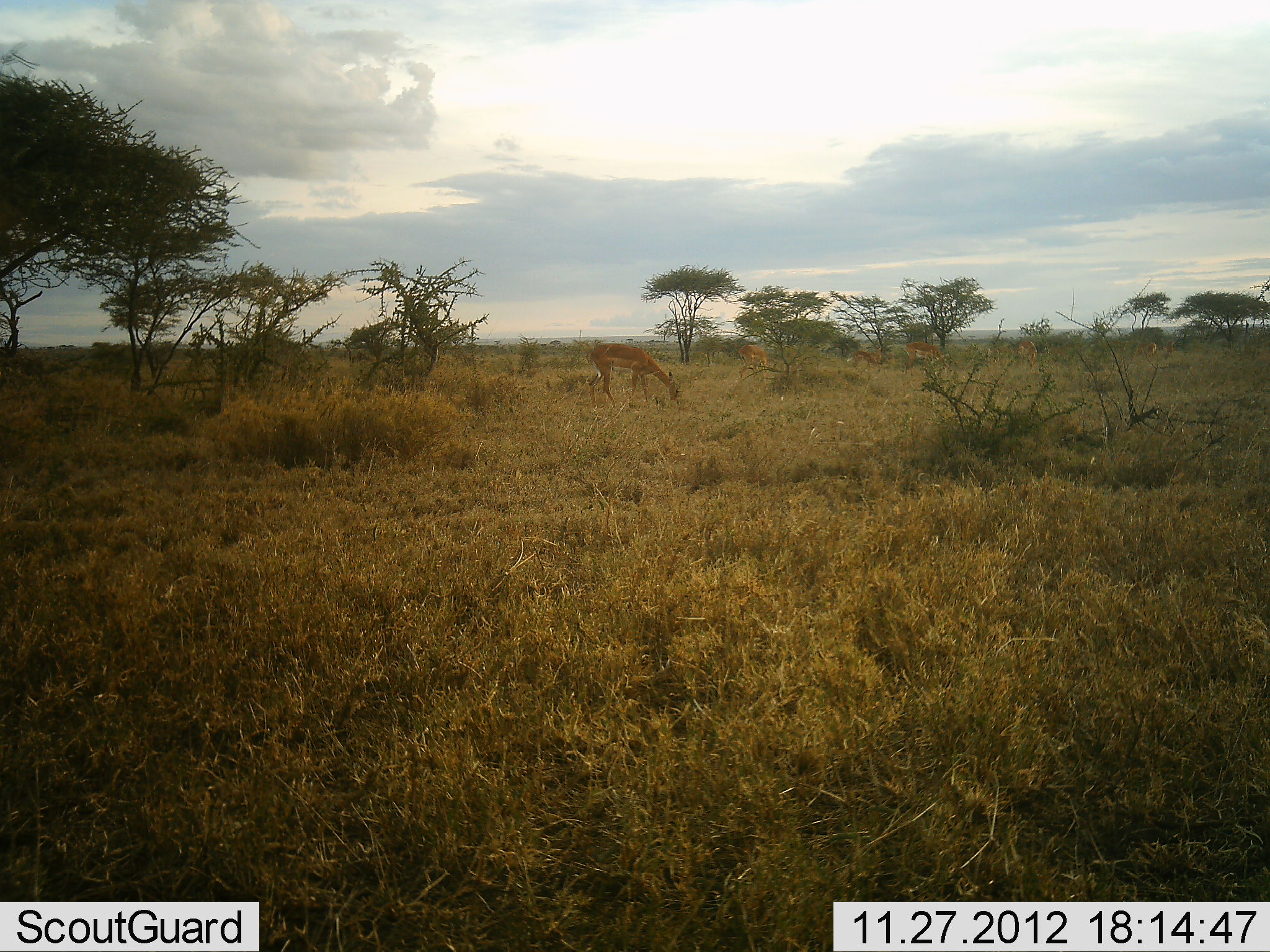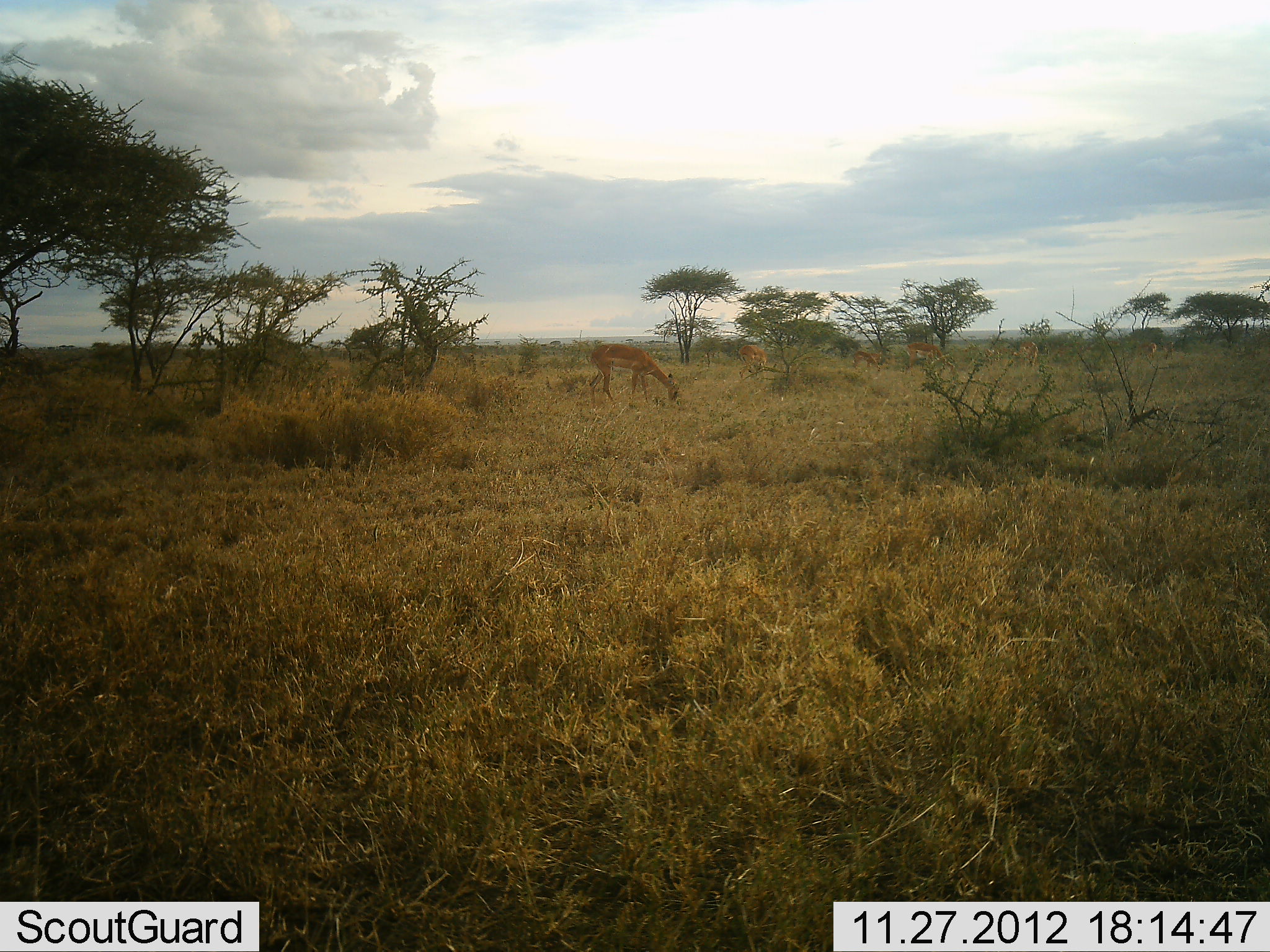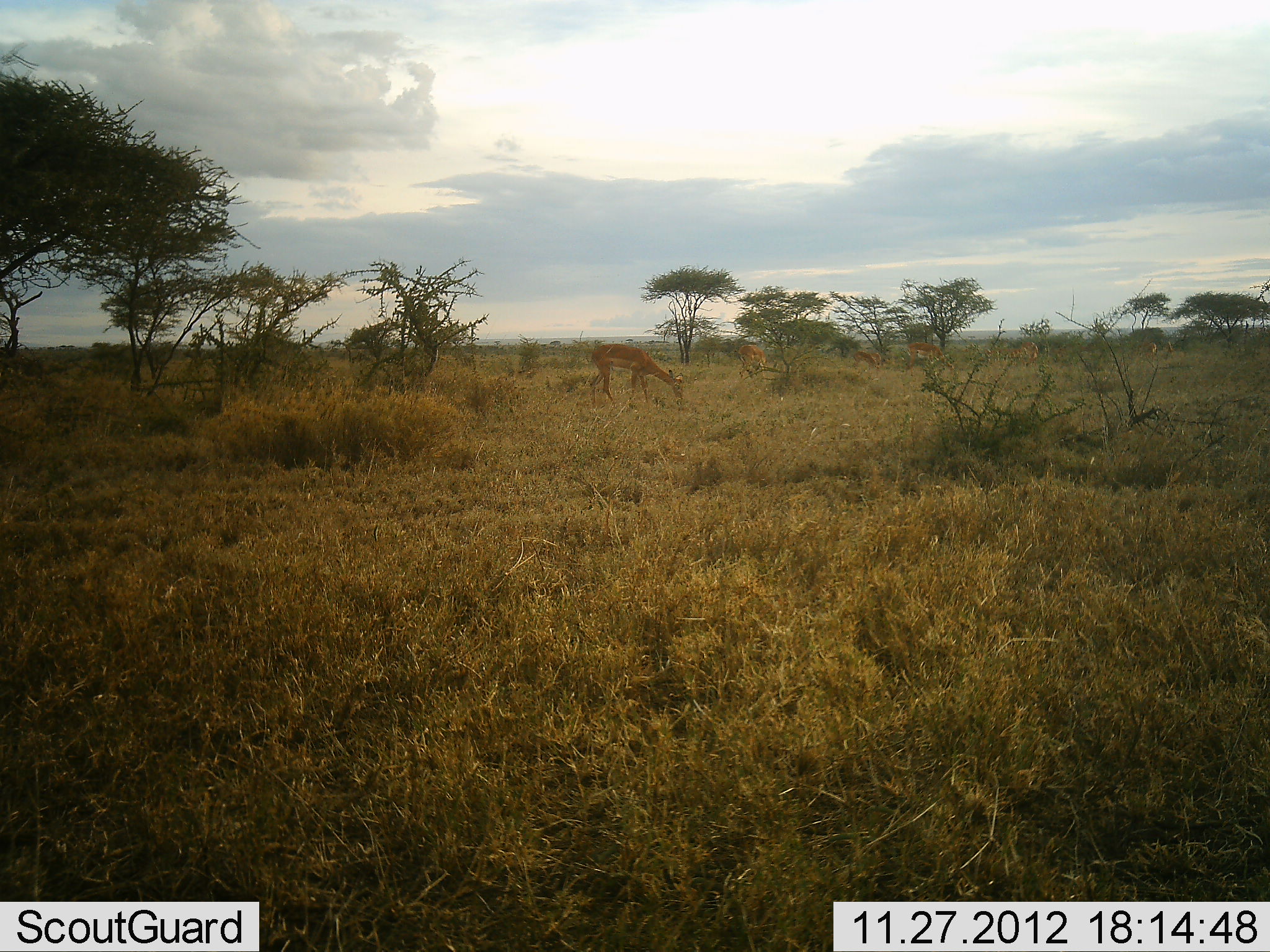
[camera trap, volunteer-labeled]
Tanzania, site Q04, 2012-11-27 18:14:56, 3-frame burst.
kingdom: Animalia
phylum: Chordata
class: Mammalia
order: Artiodactyla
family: Bovidae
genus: Aepyceros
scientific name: Aepyceros melampus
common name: impala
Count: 6.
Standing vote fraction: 30%.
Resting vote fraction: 0%.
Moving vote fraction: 0%.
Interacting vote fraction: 0%.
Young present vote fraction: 10%.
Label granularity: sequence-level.